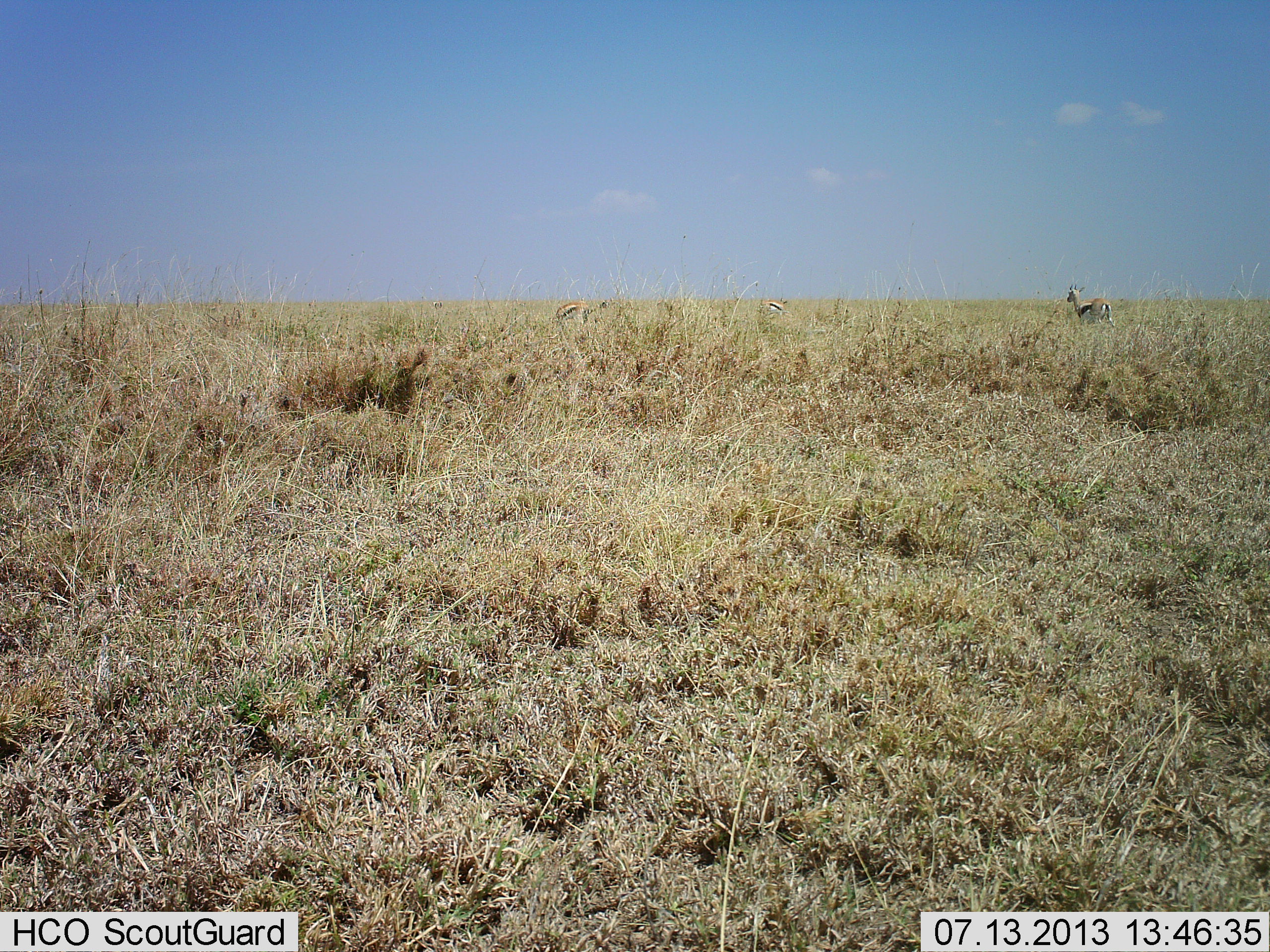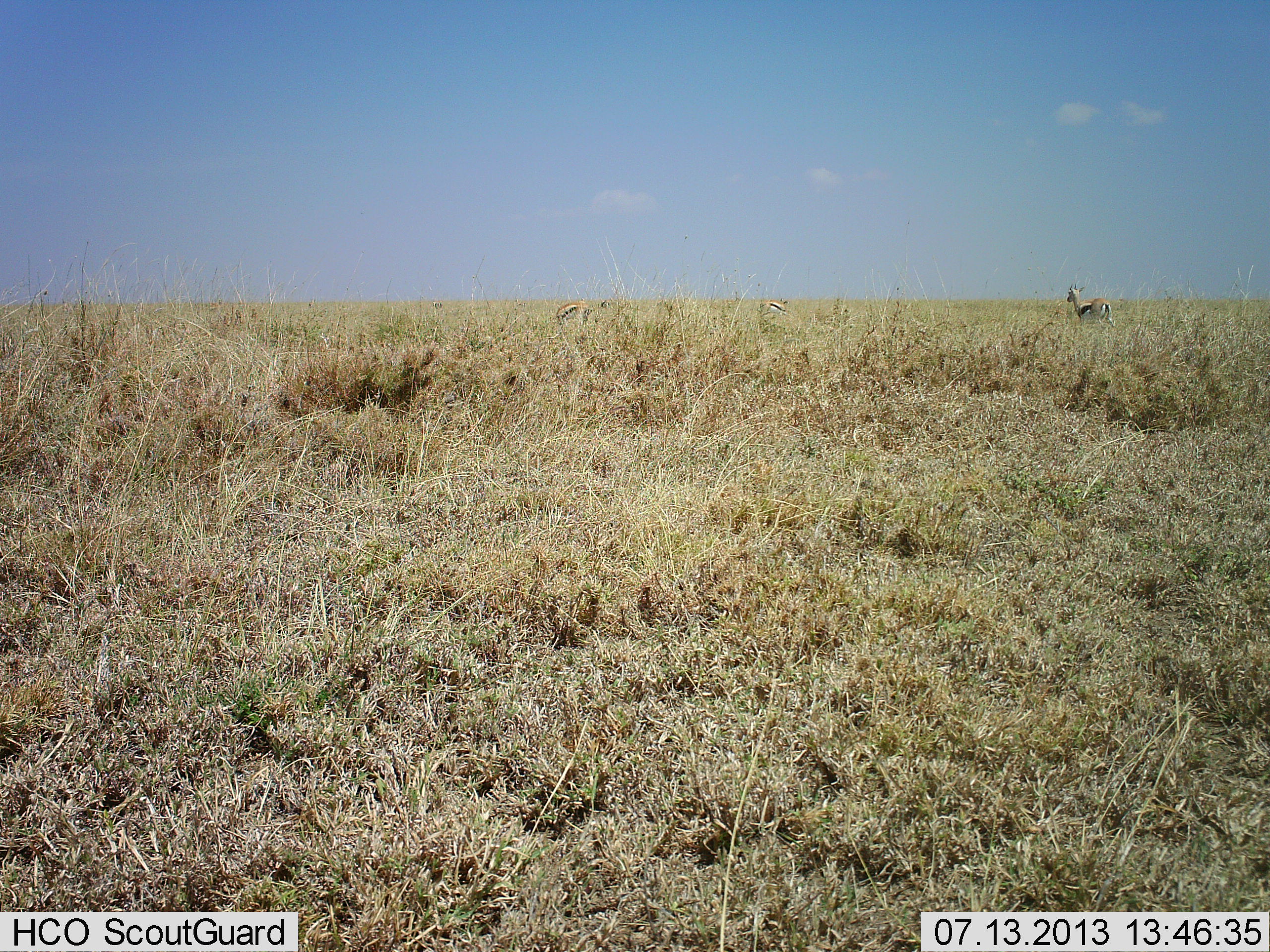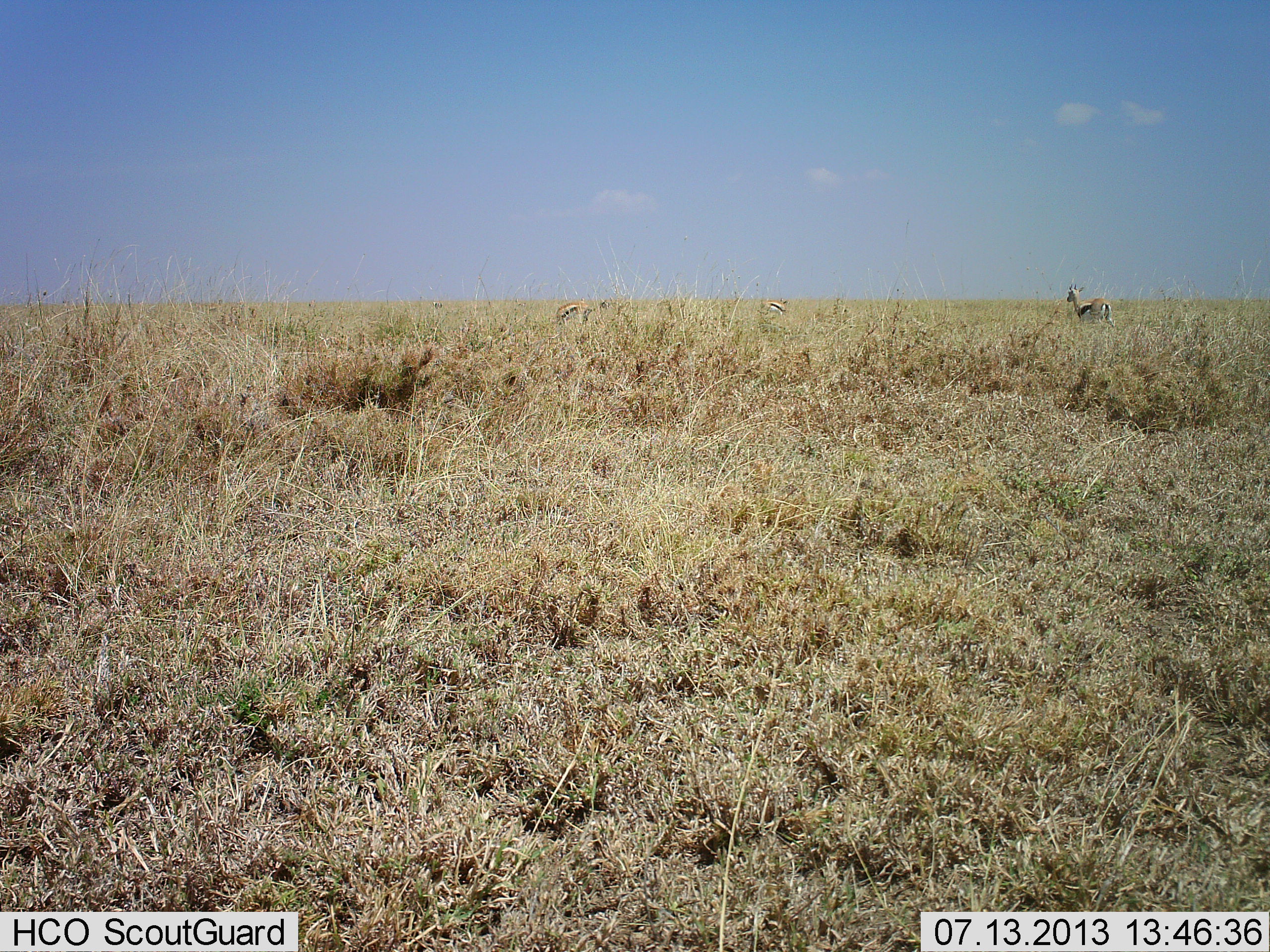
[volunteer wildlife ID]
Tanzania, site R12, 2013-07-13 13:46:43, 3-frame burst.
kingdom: Animalia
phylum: Chordata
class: Mammalia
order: Artiodactyla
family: Bovidae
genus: Eudorcas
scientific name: Eudorcas thomsonii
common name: thomson's gazelle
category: gazellethomsons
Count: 3.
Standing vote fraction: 86%.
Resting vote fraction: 5%.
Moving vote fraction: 5%.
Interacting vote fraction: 0%.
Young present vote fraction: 0%.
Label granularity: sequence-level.